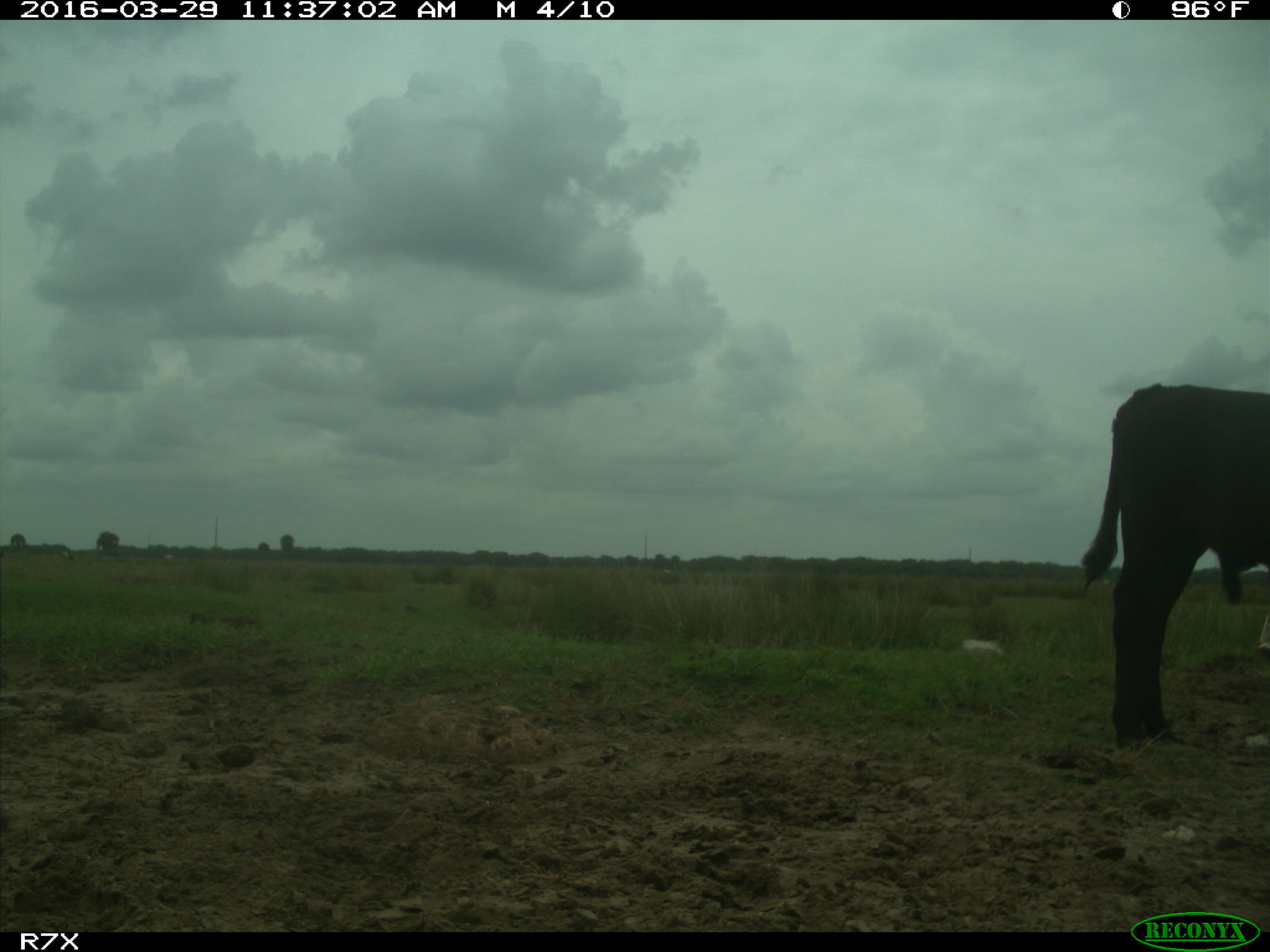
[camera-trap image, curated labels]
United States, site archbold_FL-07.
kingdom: Animalia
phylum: Chordata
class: Mammalia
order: Artiodactyla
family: Bovidae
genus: Bos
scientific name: Bos taurus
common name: domestic cow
Bos taurus (domestic cow).